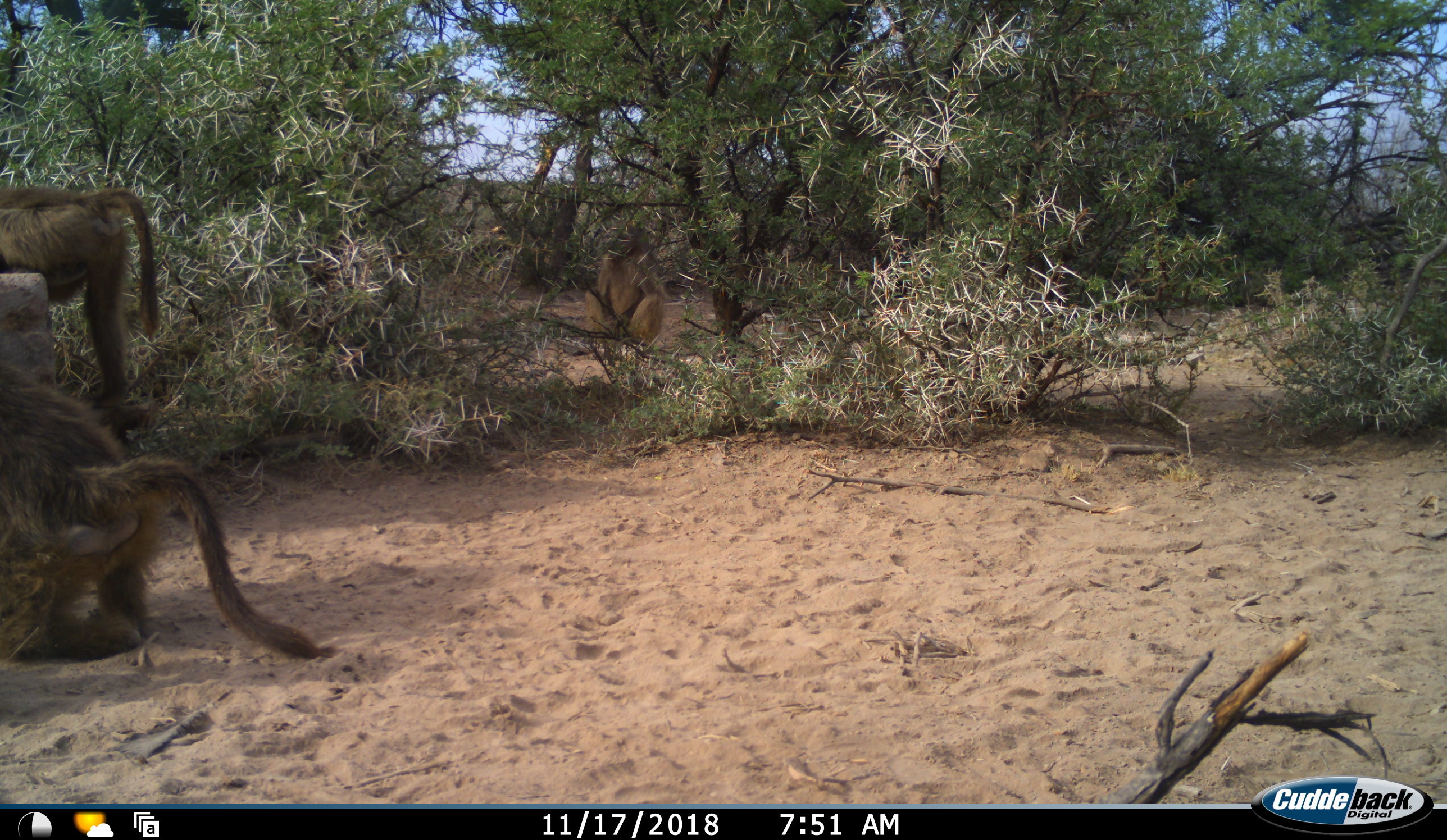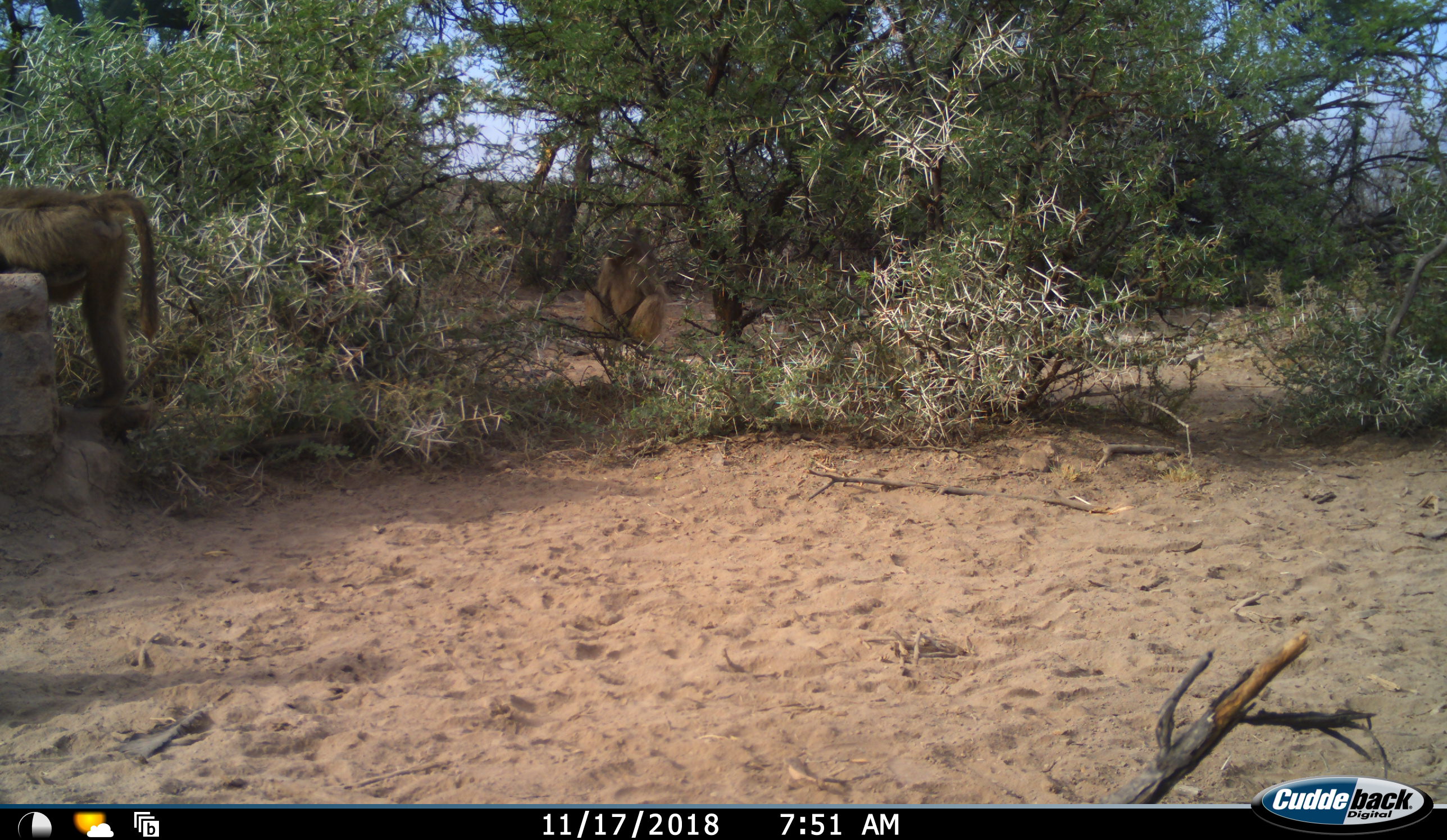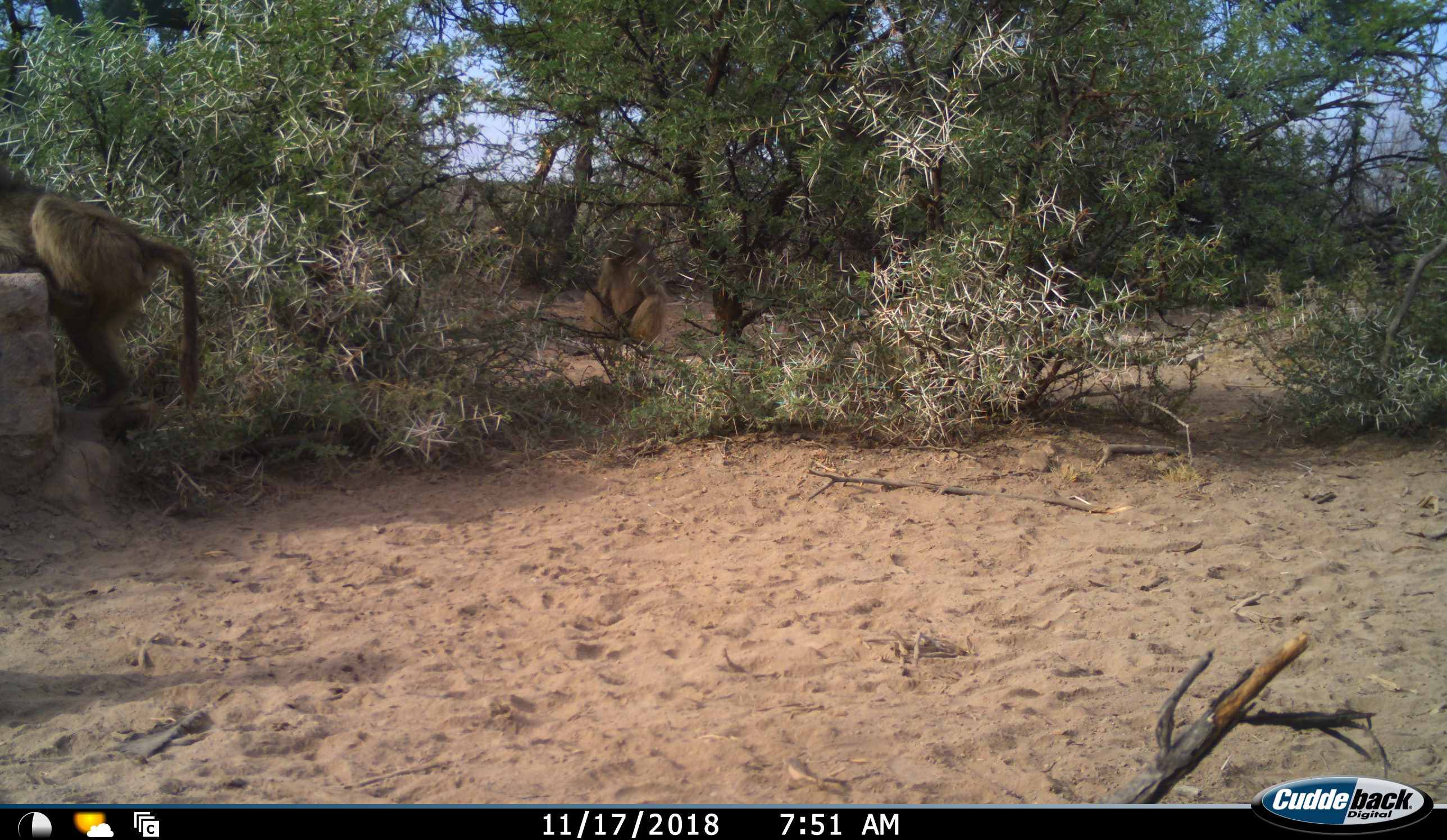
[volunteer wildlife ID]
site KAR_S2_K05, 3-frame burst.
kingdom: Animalia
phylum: Chordata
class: Mammalia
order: Primates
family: Cercopithecidae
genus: Papio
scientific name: Papio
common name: baboon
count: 3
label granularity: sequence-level